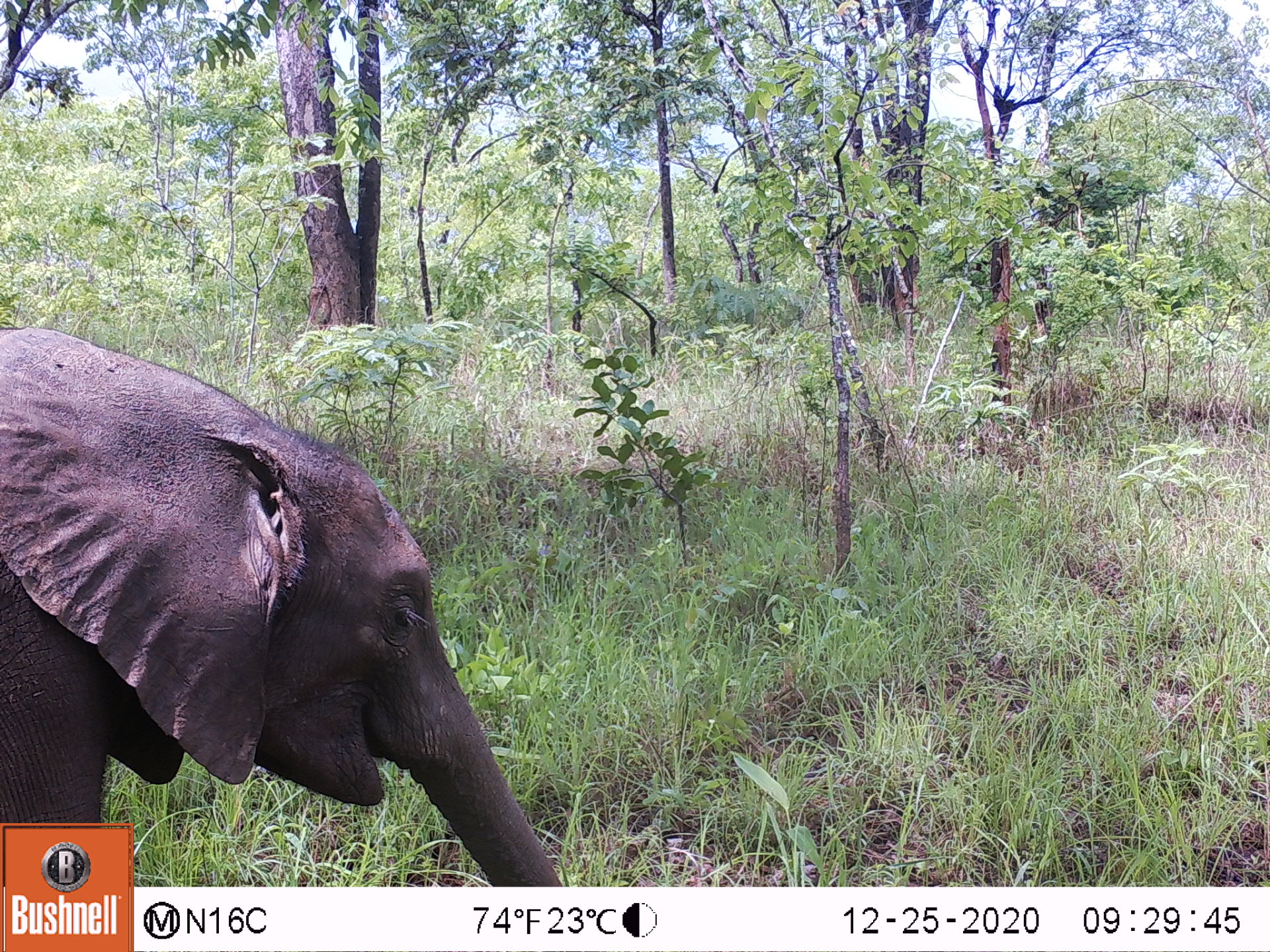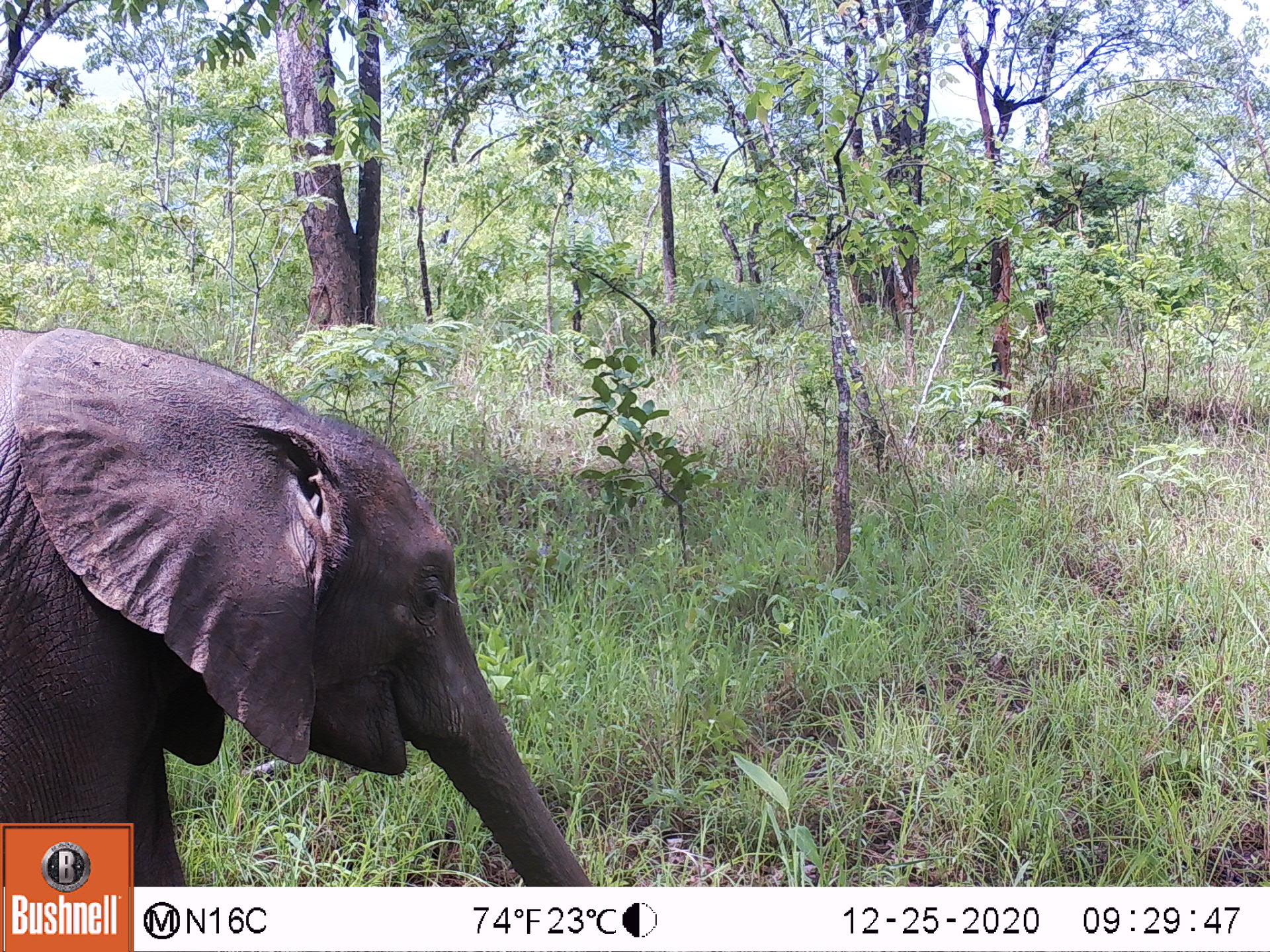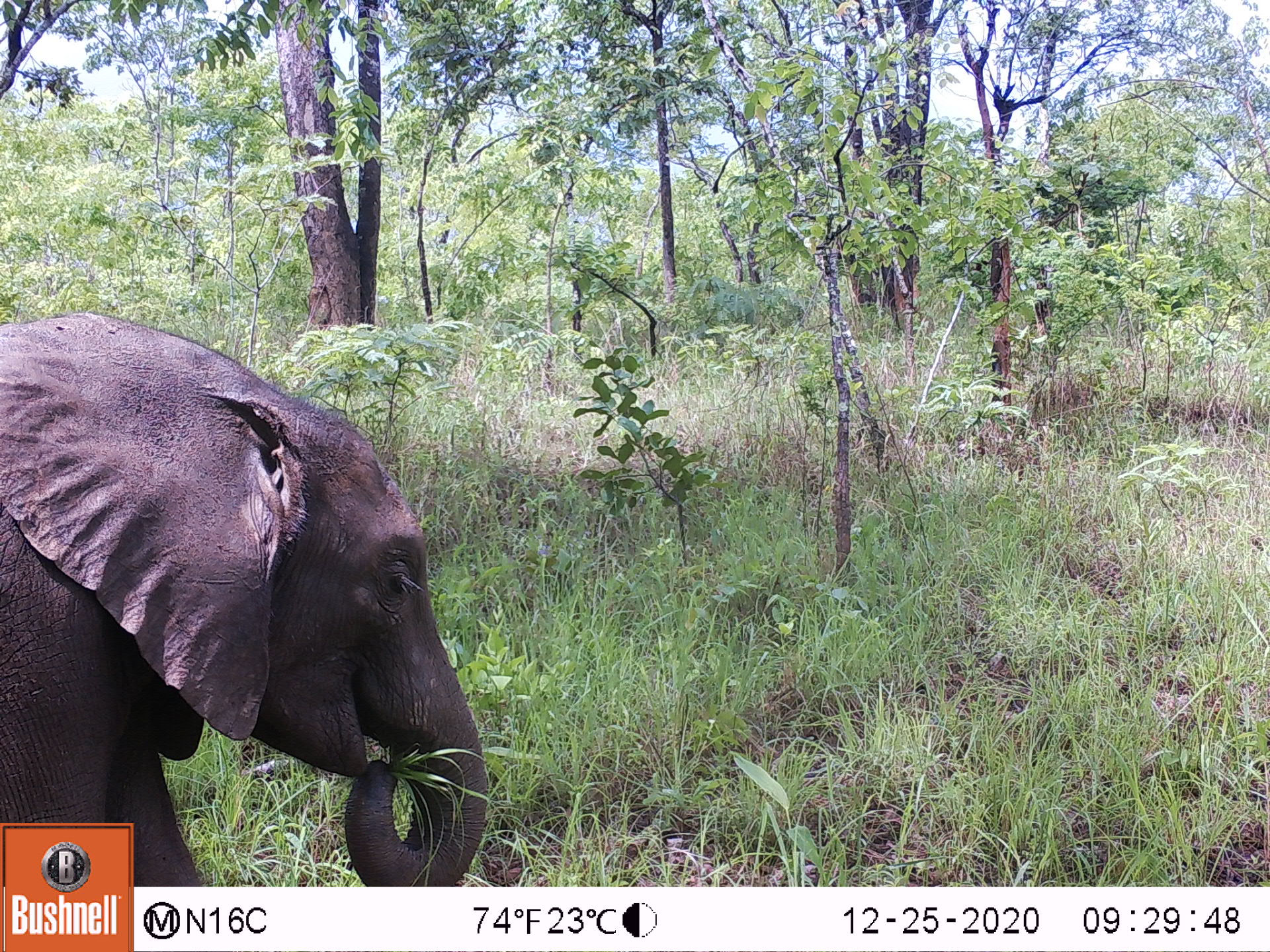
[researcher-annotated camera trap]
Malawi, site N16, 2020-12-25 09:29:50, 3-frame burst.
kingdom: Animalia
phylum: Chordata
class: Mammalia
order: Proboscidea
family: Elephantidae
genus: Loxodonta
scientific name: Loxodonta africana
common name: african savanna elephant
African savanna elephant (Loxodonta africana), count 1.